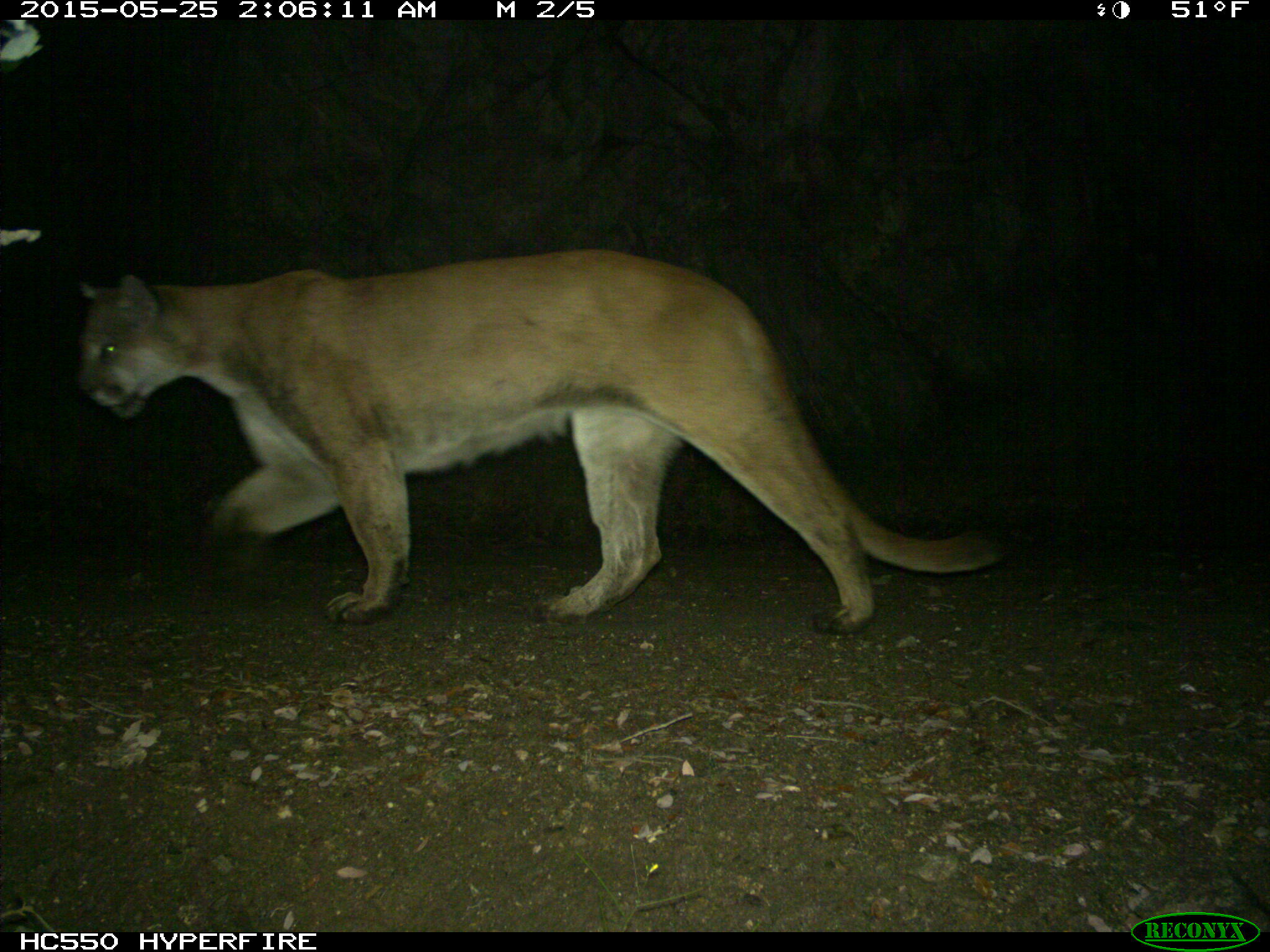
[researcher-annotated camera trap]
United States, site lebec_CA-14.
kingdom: Animalia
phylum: Chordata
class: Mammalia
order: Carnivora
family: Felidae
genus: Puma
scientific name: Puma concolor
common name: mountain lion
Puma concolor (mountain lion).